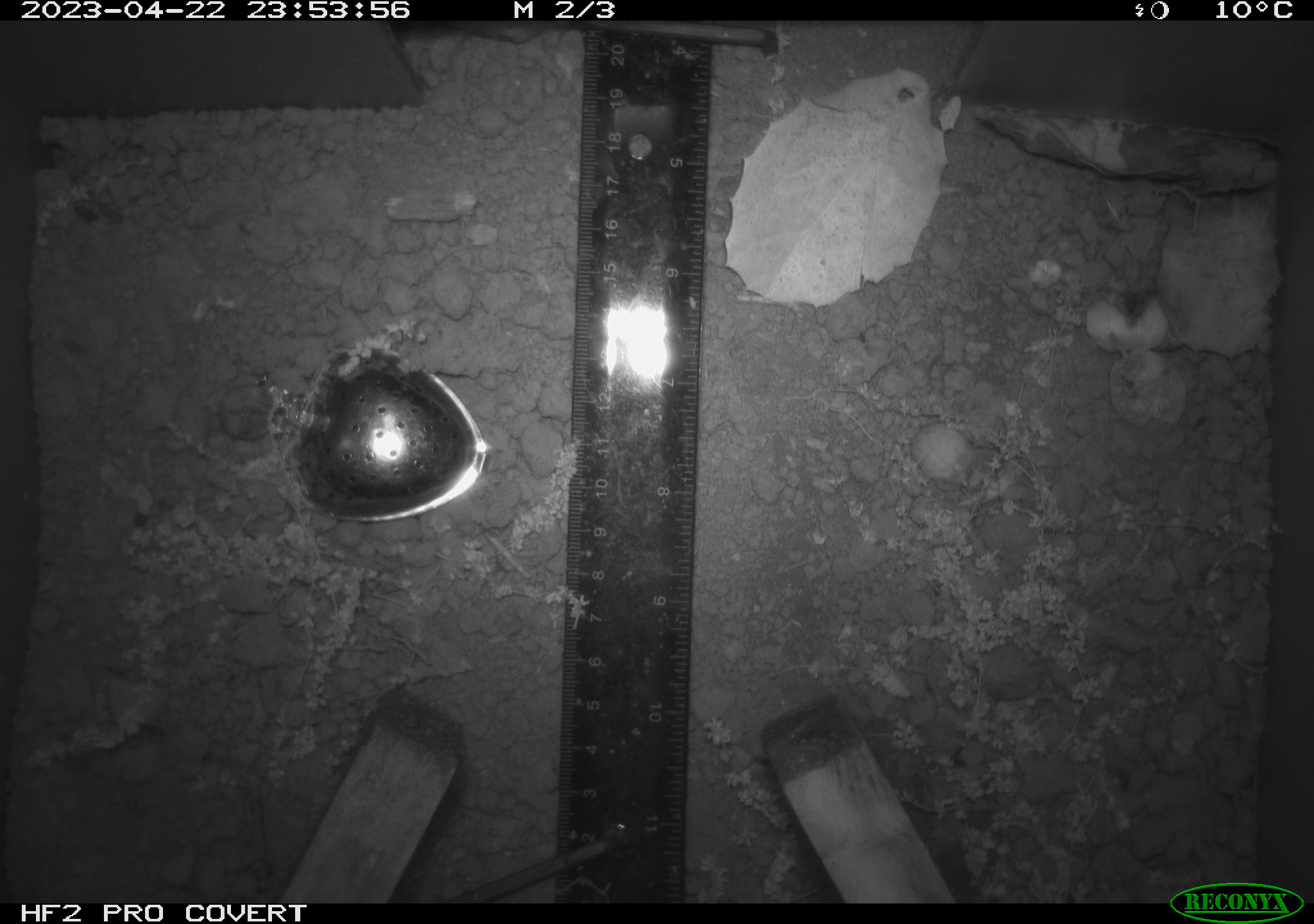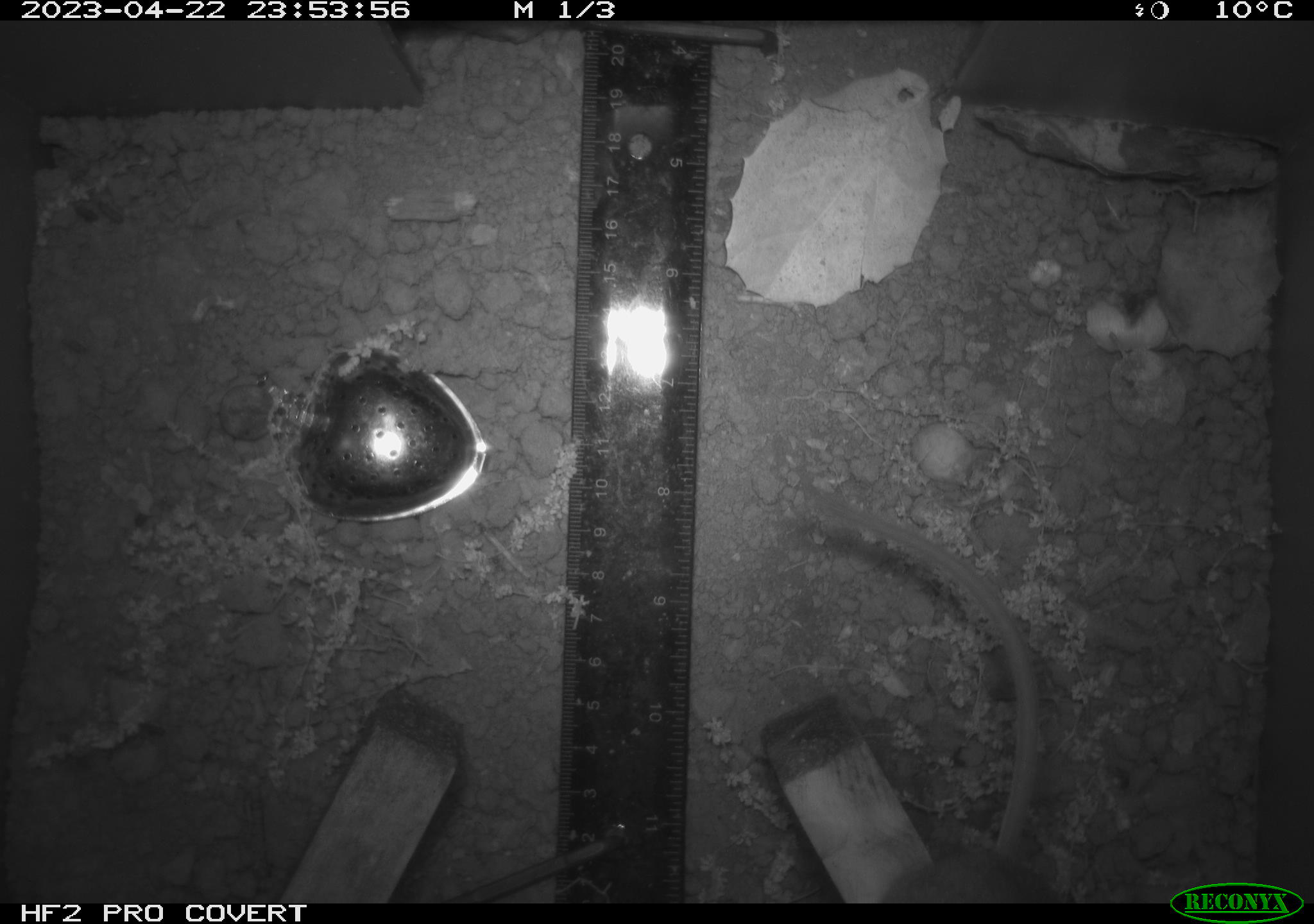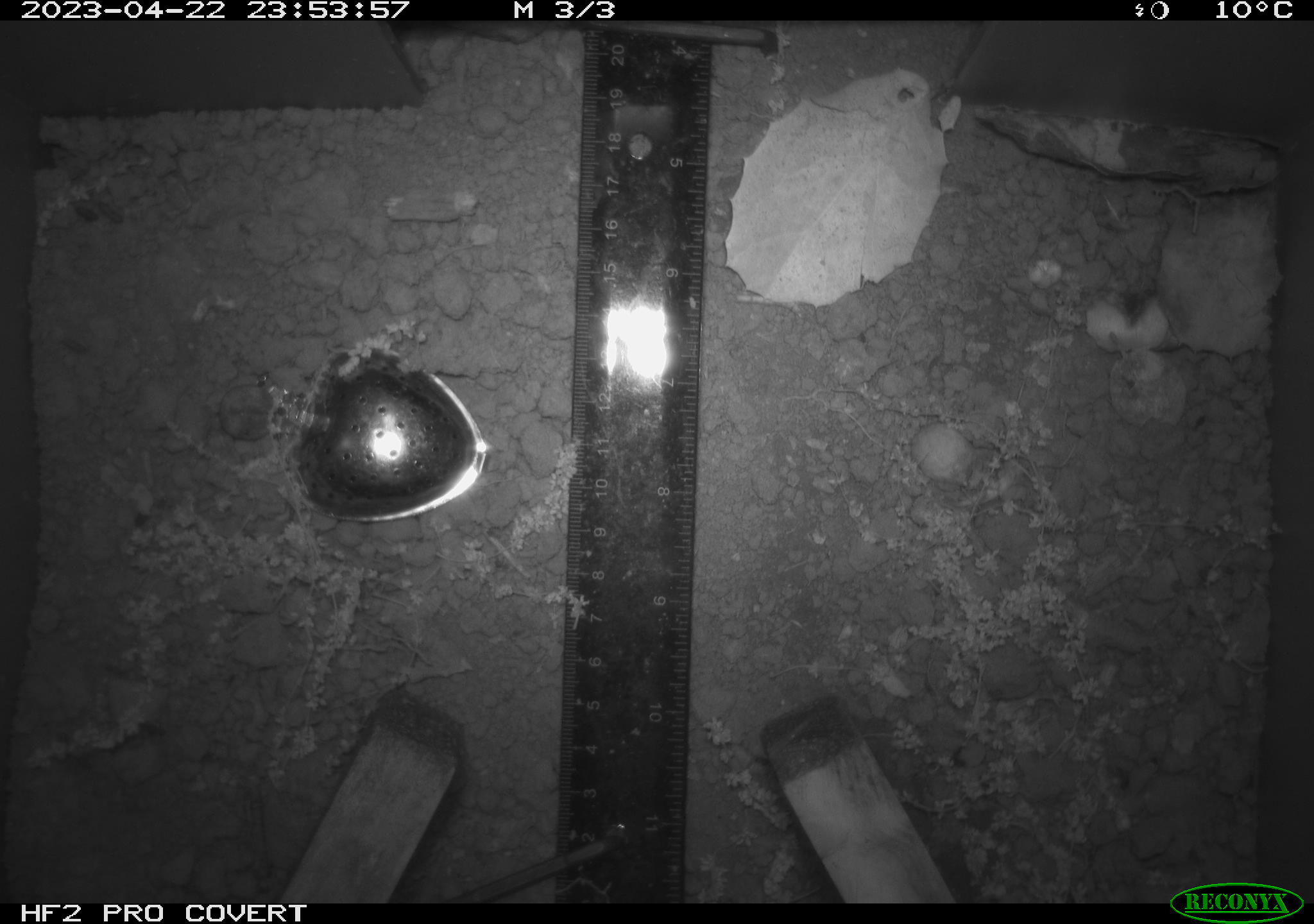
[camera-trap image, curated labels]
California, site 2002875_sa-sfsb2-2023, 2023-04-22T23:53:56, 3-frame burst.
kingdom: Animalia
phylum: Chordata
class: Mammalia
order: Rodentia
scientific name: Rodentia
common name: mouse species